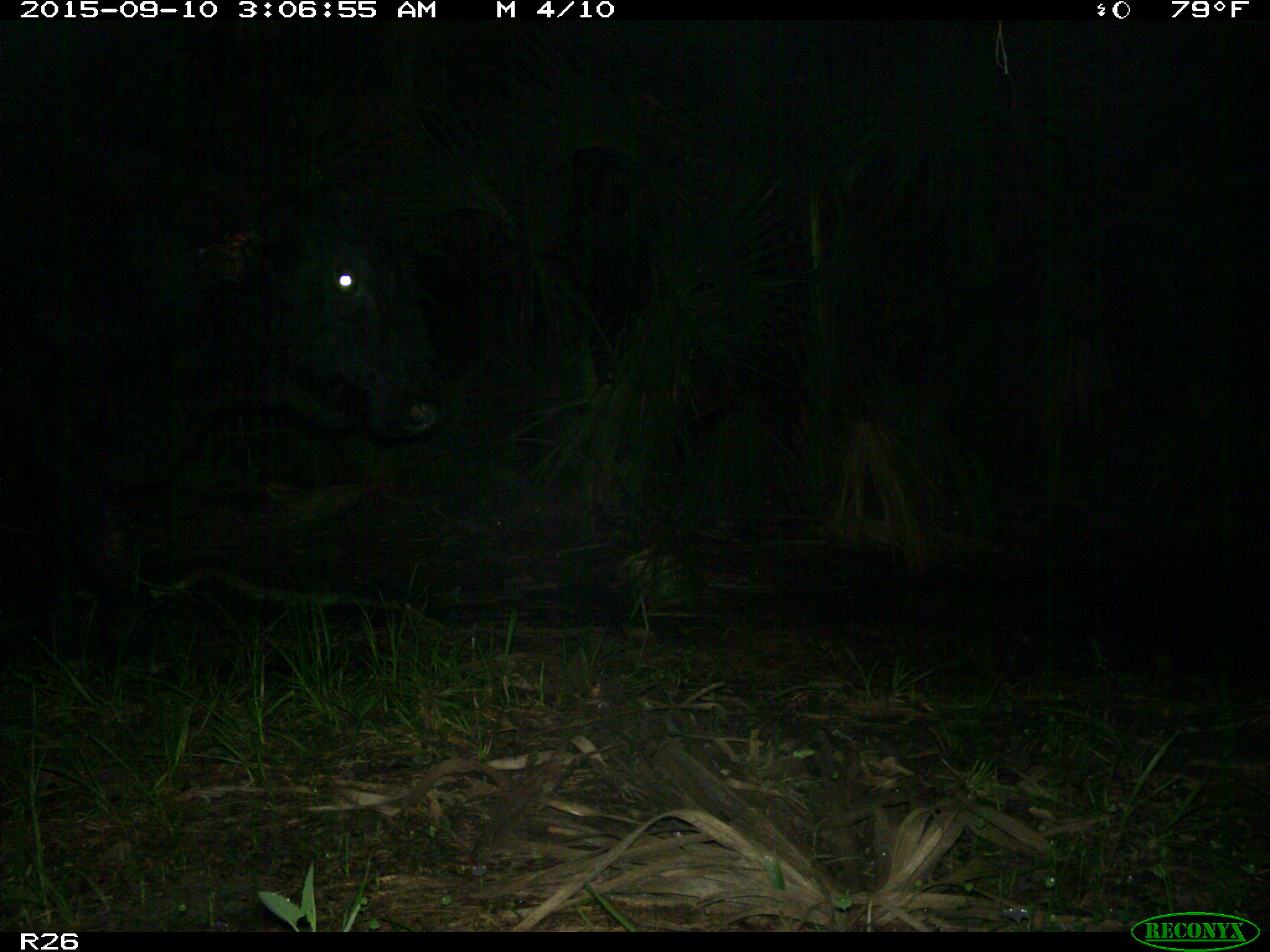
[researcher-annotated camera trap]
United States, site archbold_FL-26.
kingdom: Animalia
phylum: Chordata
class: Mammalia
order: Artiodactyla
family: Bovidae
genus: Bos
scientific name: Bos taurus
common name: domestic cow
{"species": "Bos taurus (domestic cow)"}